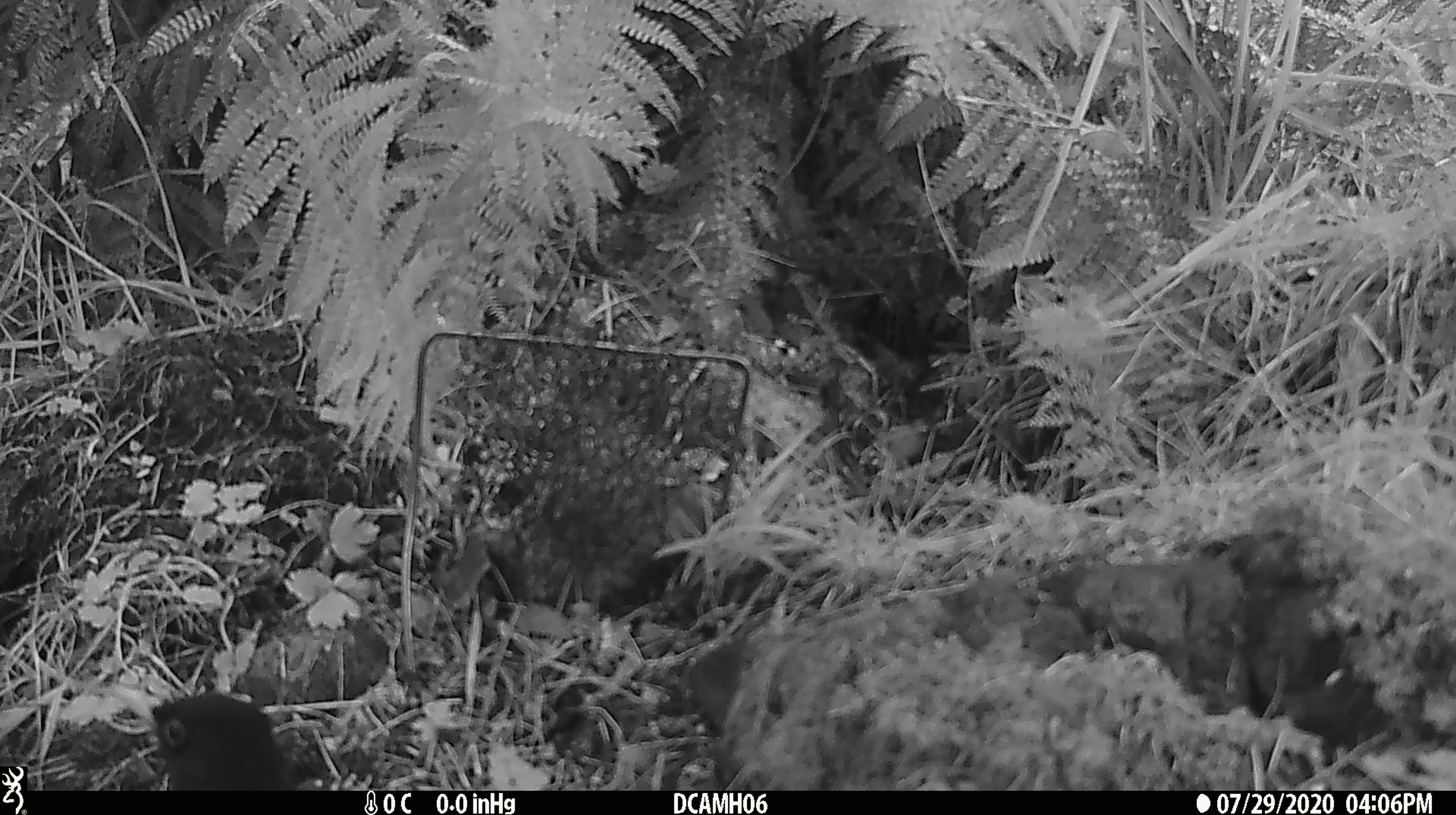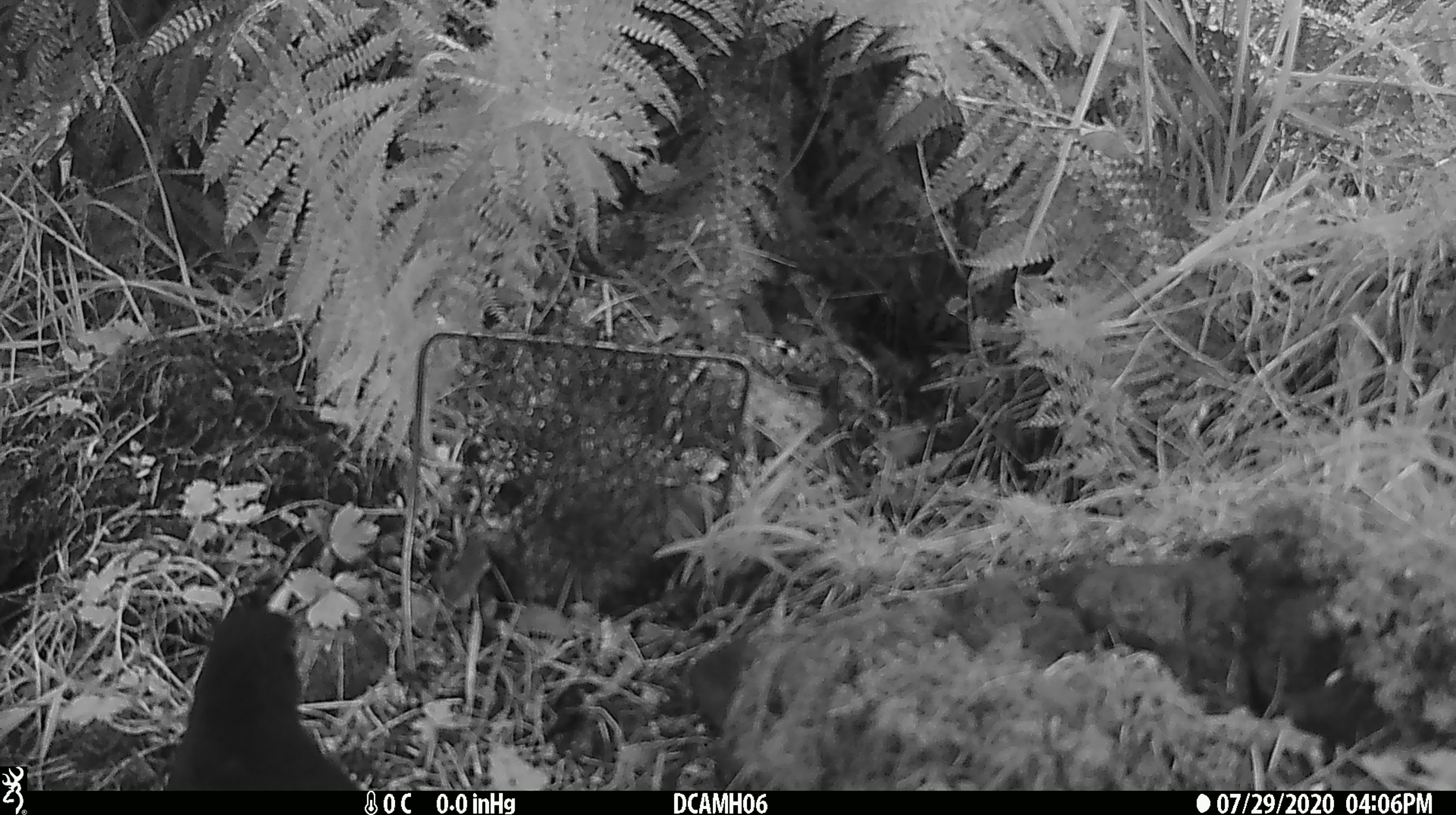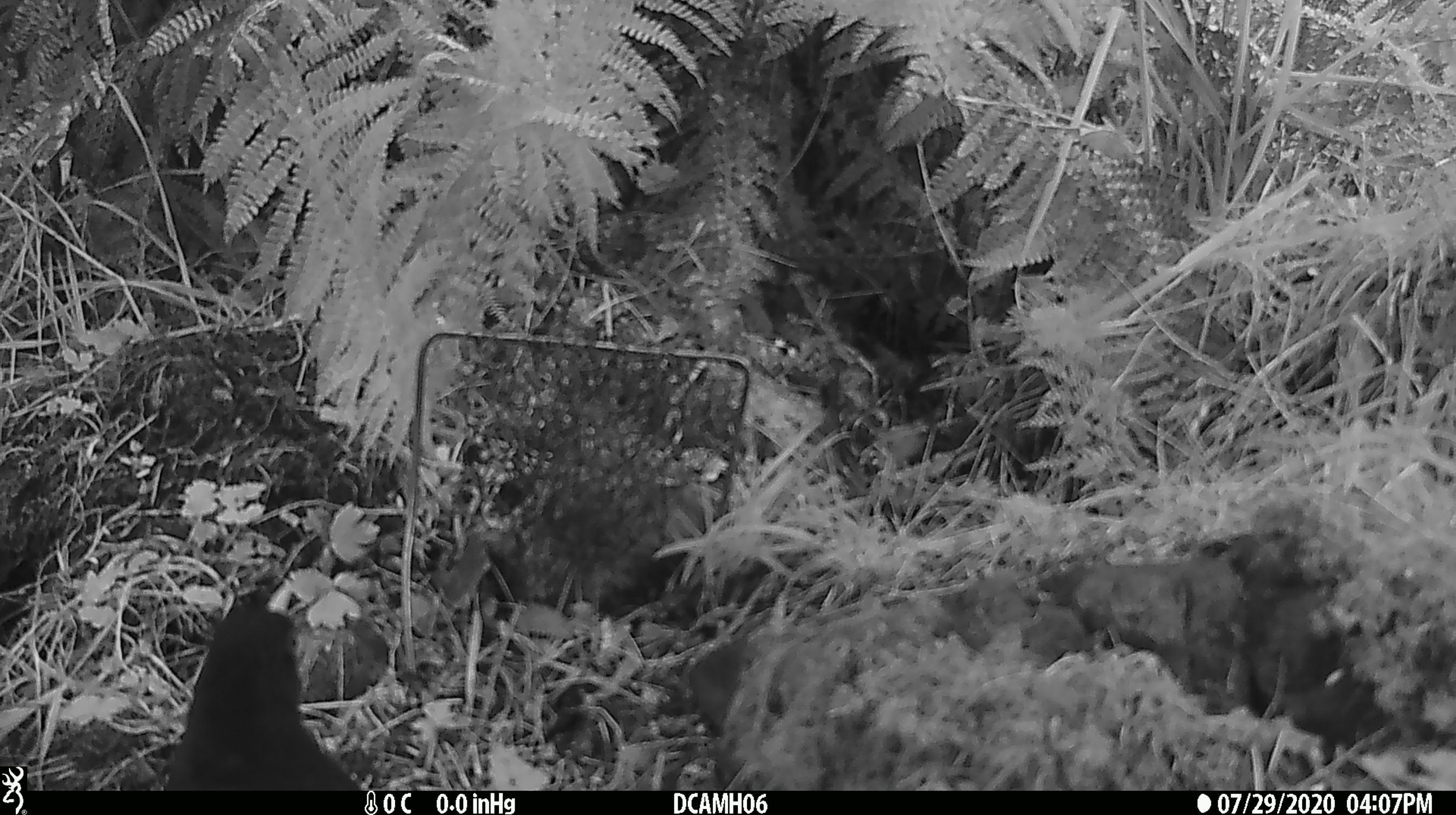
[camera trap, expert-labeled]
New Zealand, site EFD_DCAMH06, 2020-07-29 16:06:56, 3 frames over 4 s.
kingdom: Animalia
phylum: Chordata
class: Aves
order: Passeriformes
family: Turdidae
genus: Turdus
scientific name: Turdus merula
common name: eurasian blackbird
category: blackbird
Blackbird (eurasian blackbird) (Turdus merula).